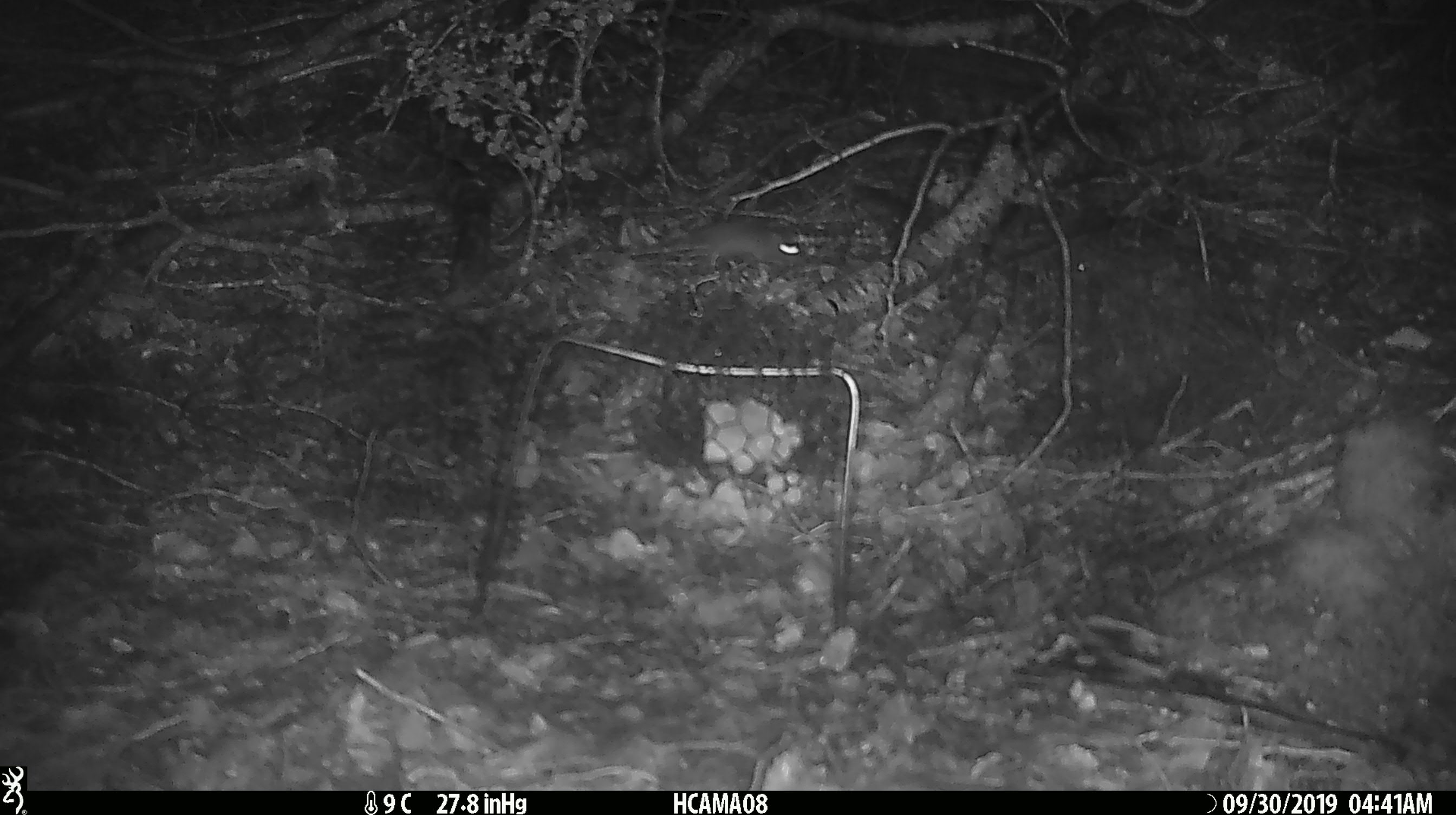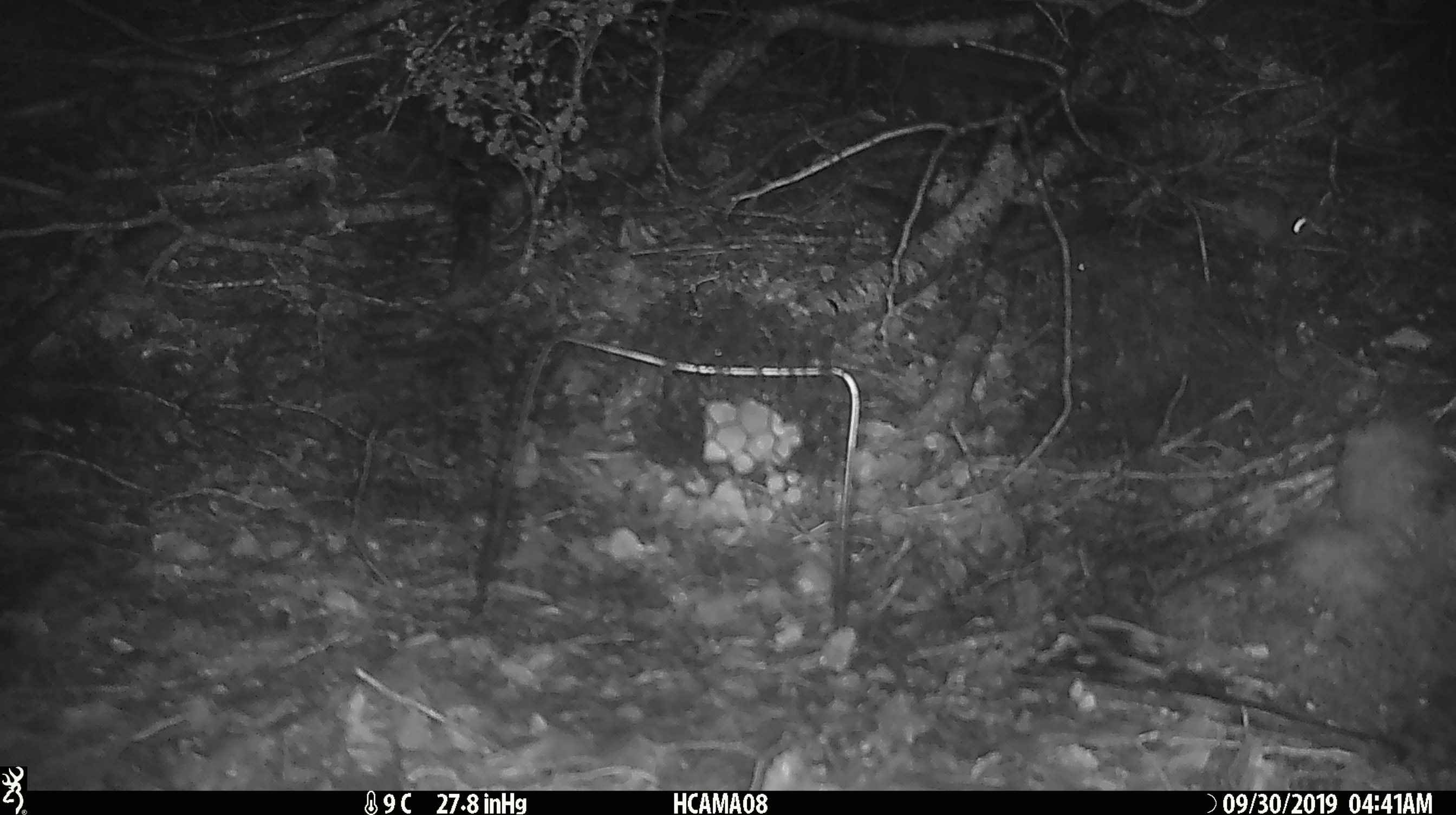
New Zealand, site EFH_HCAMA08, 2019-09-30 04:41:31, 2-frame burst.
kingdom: Animalia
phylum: Chordata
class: Mammalia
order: Rodentia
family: Muridae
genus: Mus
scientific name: Mus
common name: mouse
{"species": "mouse (Mus)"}